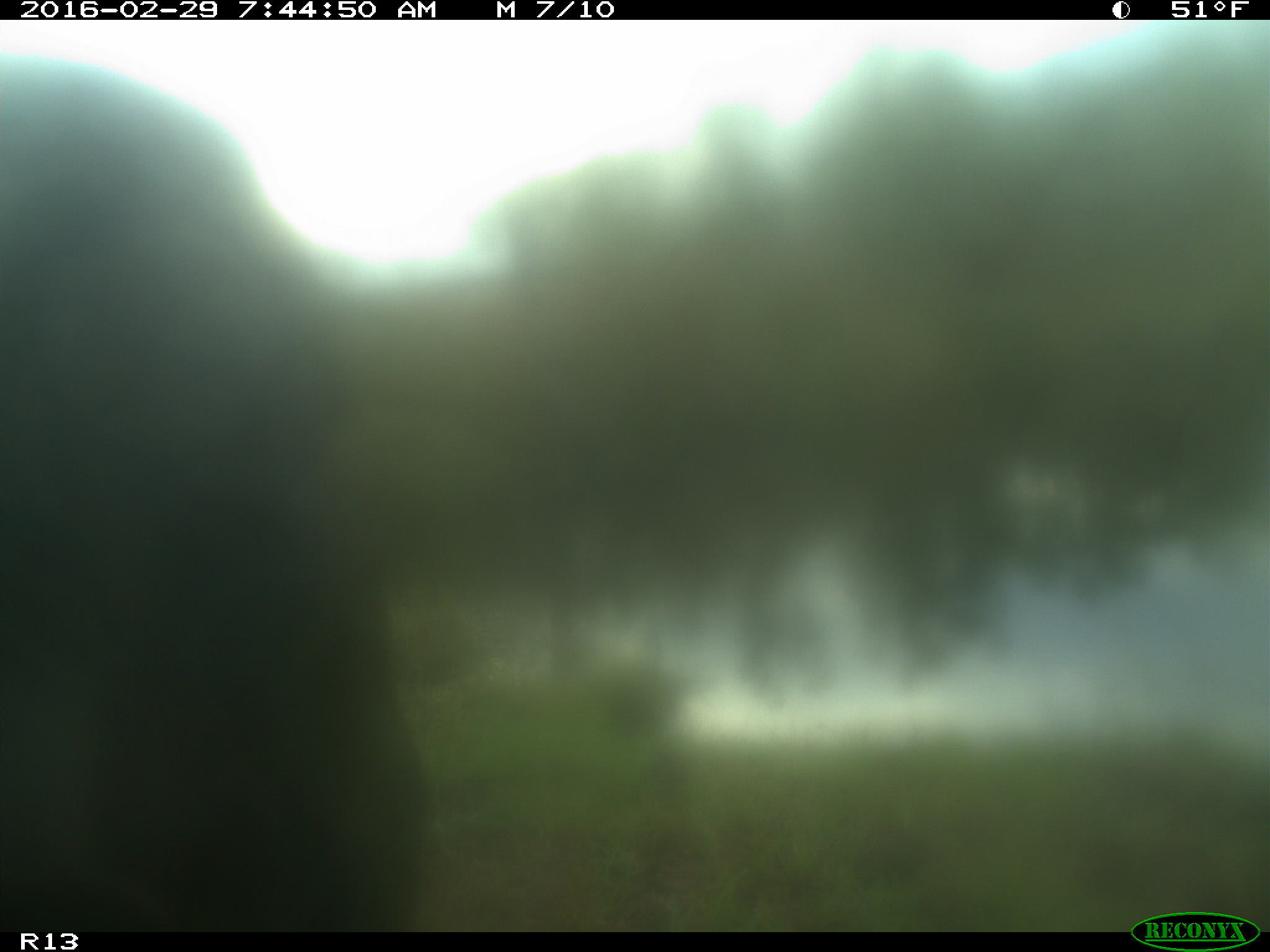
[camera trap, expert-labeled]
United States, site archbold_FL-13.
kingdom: Animalia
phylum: Chordata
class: Mammalia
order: Artiodactyla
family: Bovidae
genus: Bos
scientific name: Bos taurus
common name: domestic cow